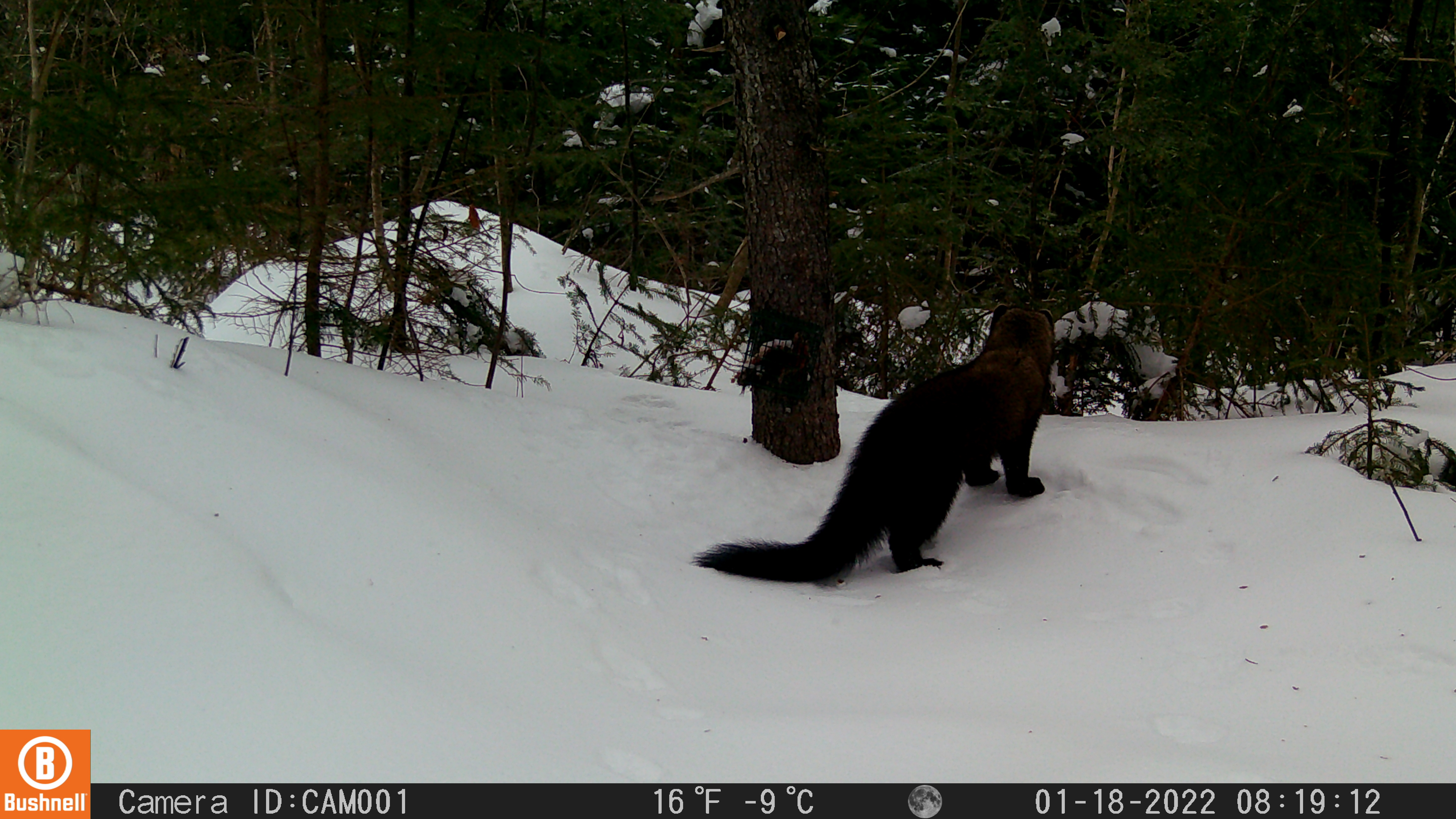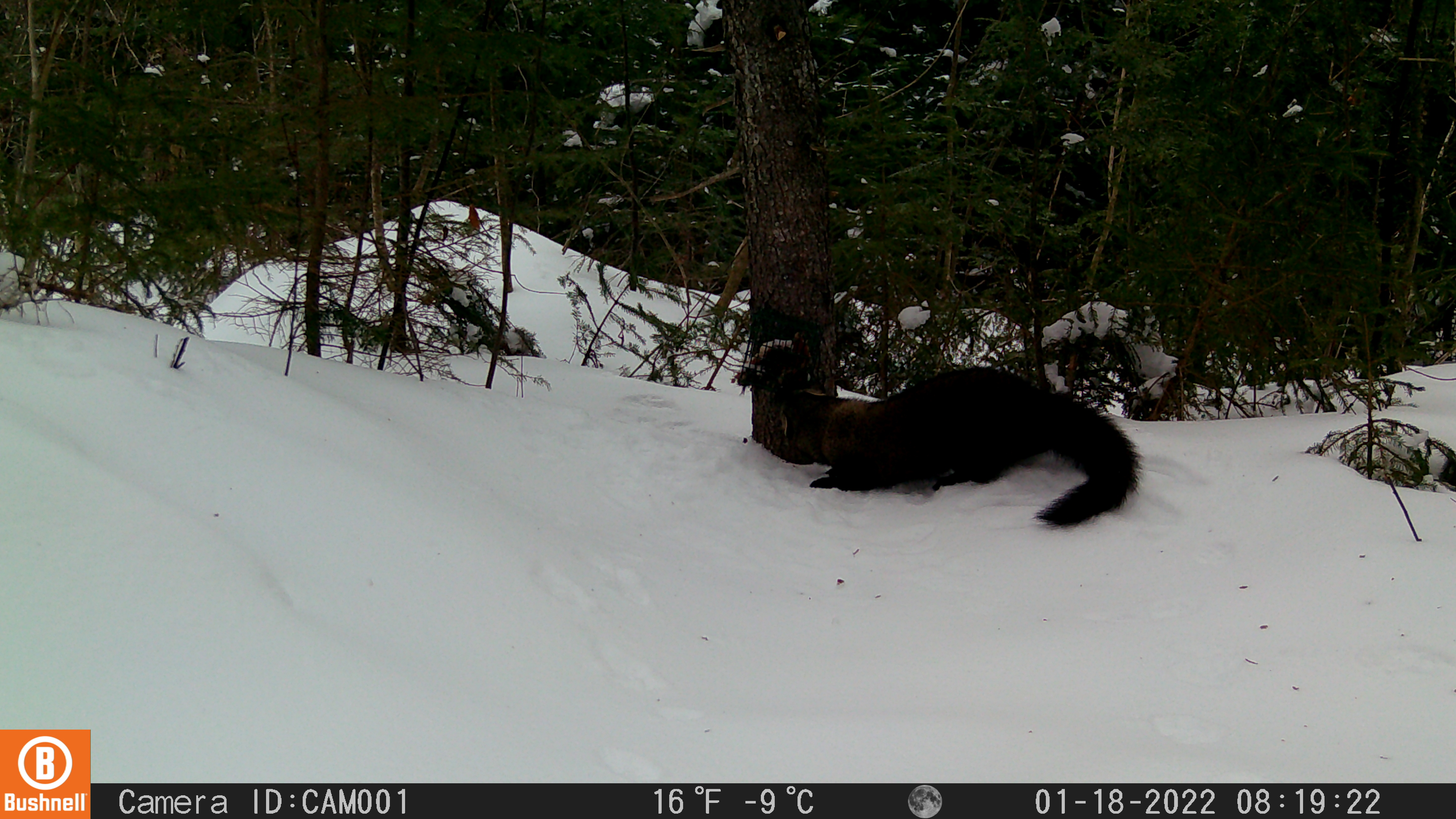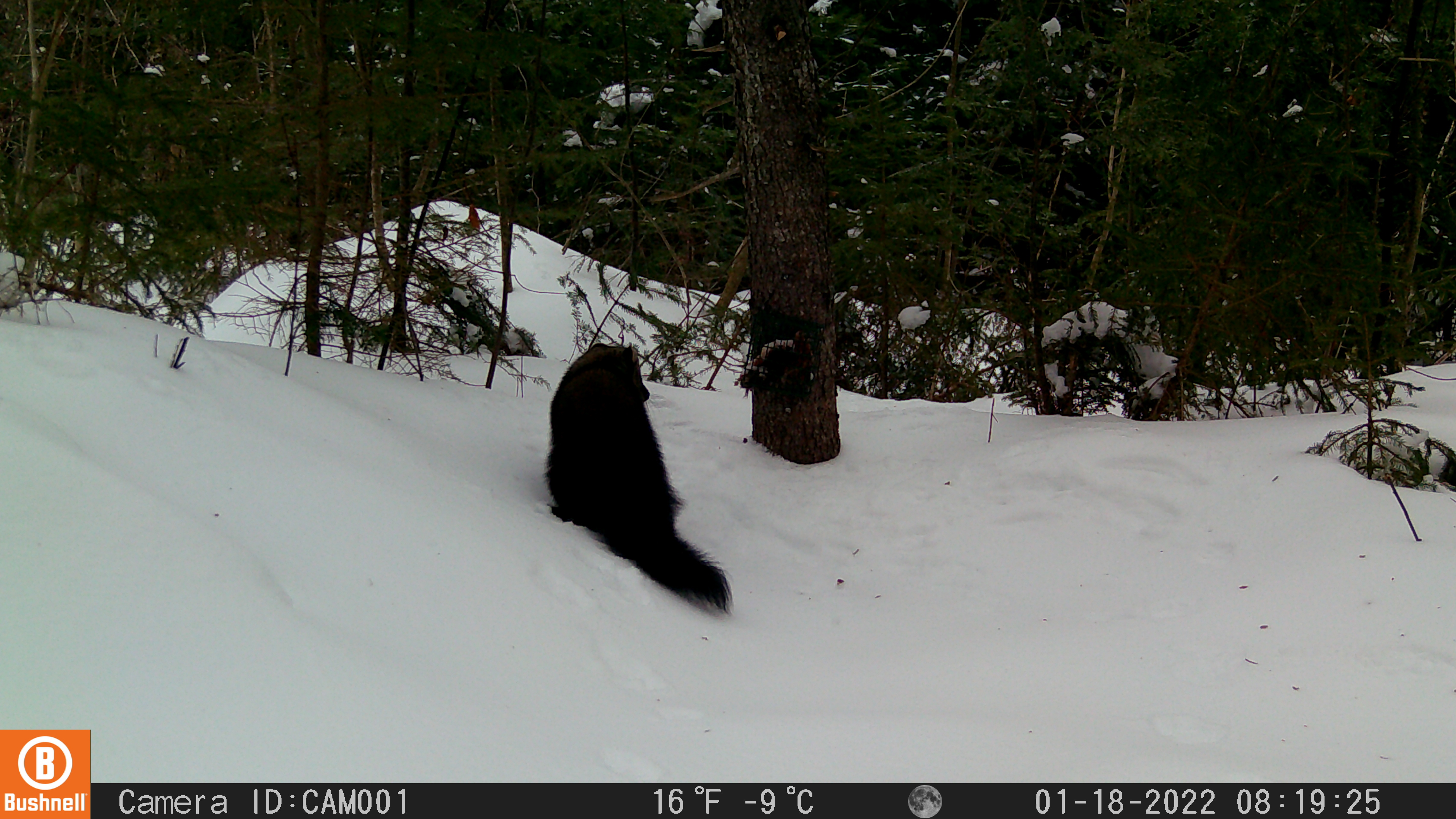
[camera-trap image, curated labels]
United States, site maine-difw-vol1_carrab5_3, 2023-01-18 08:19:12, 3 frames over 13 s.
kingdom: Animalia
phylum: Chordata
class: Mammalia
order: Carnivora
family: Mustelidae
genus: Pekania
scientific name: Pekania pennanti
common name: fisher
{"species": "fisher (Pekania pennanti)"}